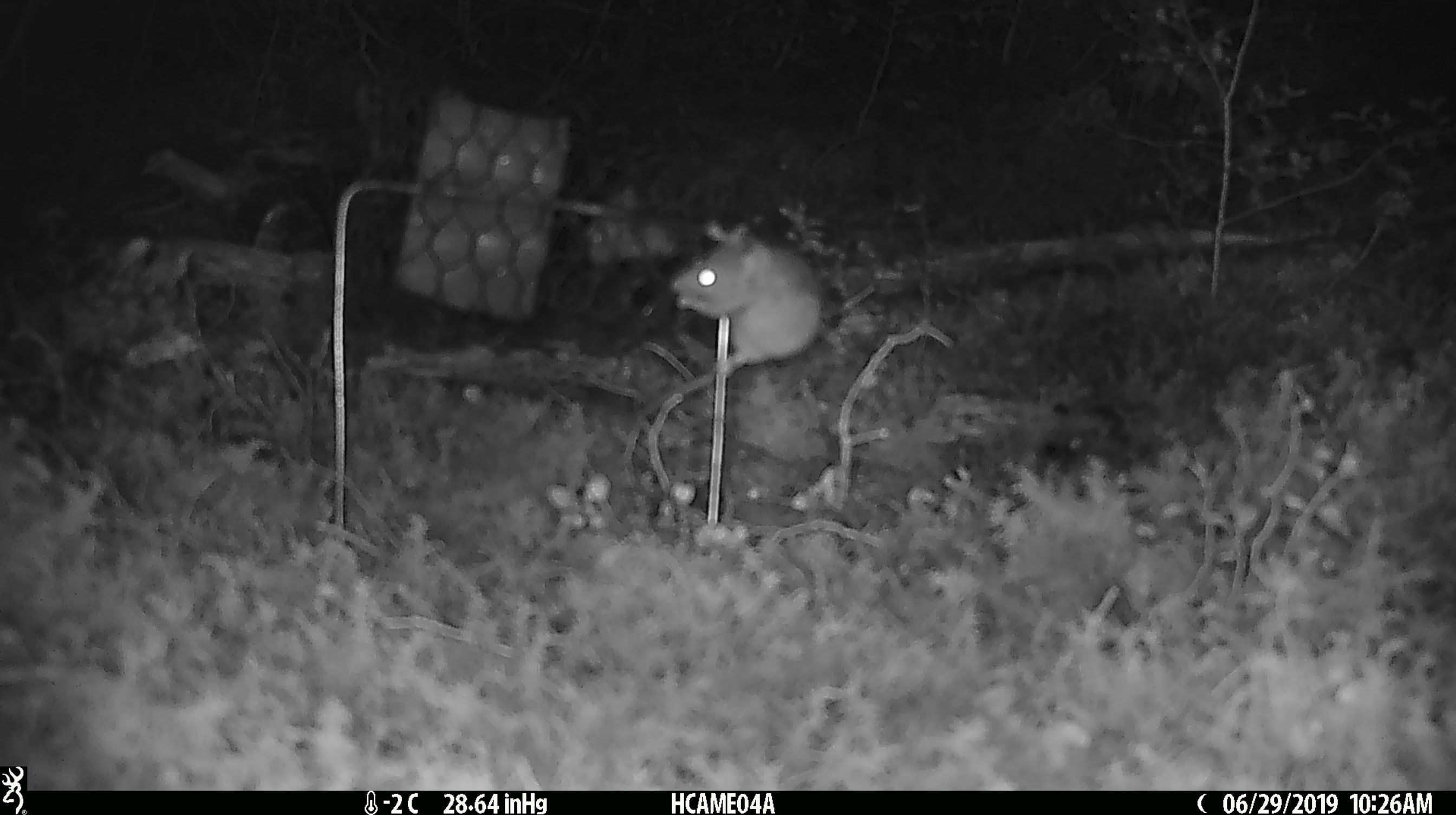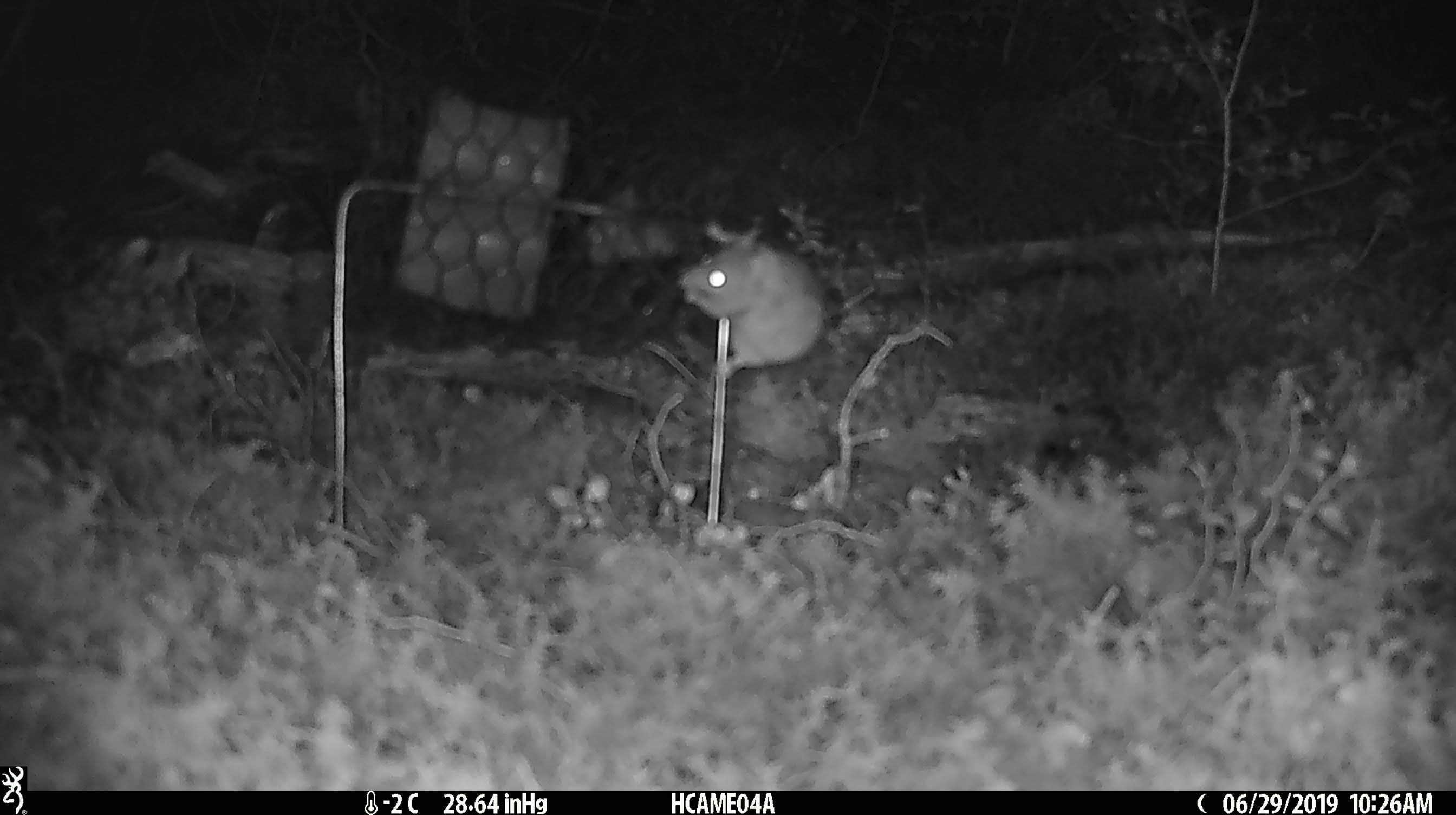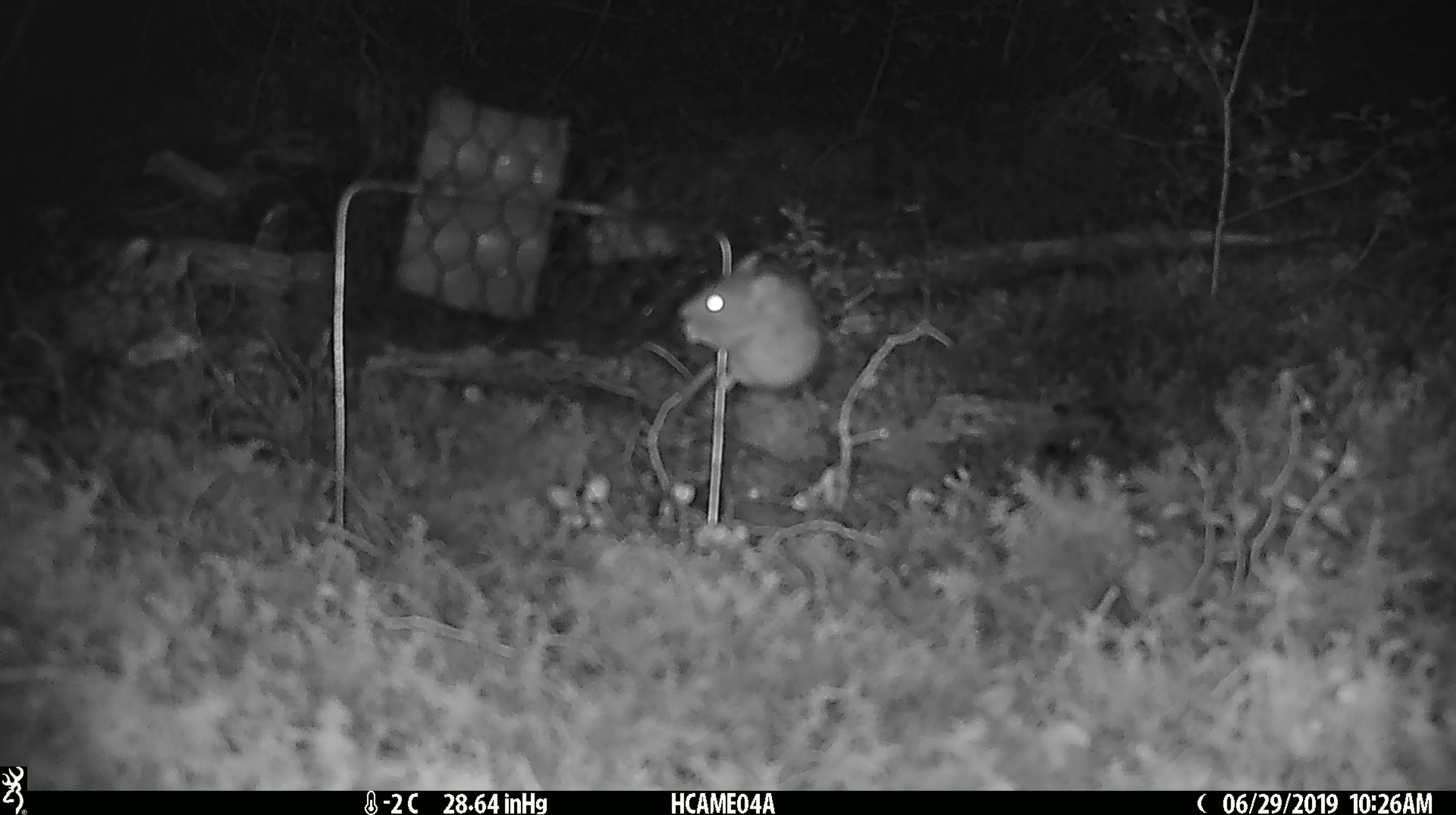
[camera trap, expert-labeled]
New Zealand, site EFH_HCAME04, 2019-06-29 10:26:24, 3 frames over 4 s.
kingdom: Animalia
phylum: Chordata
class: Mammalia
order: Rodentia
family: Muridae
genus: Mus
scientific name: Mus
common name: mouse